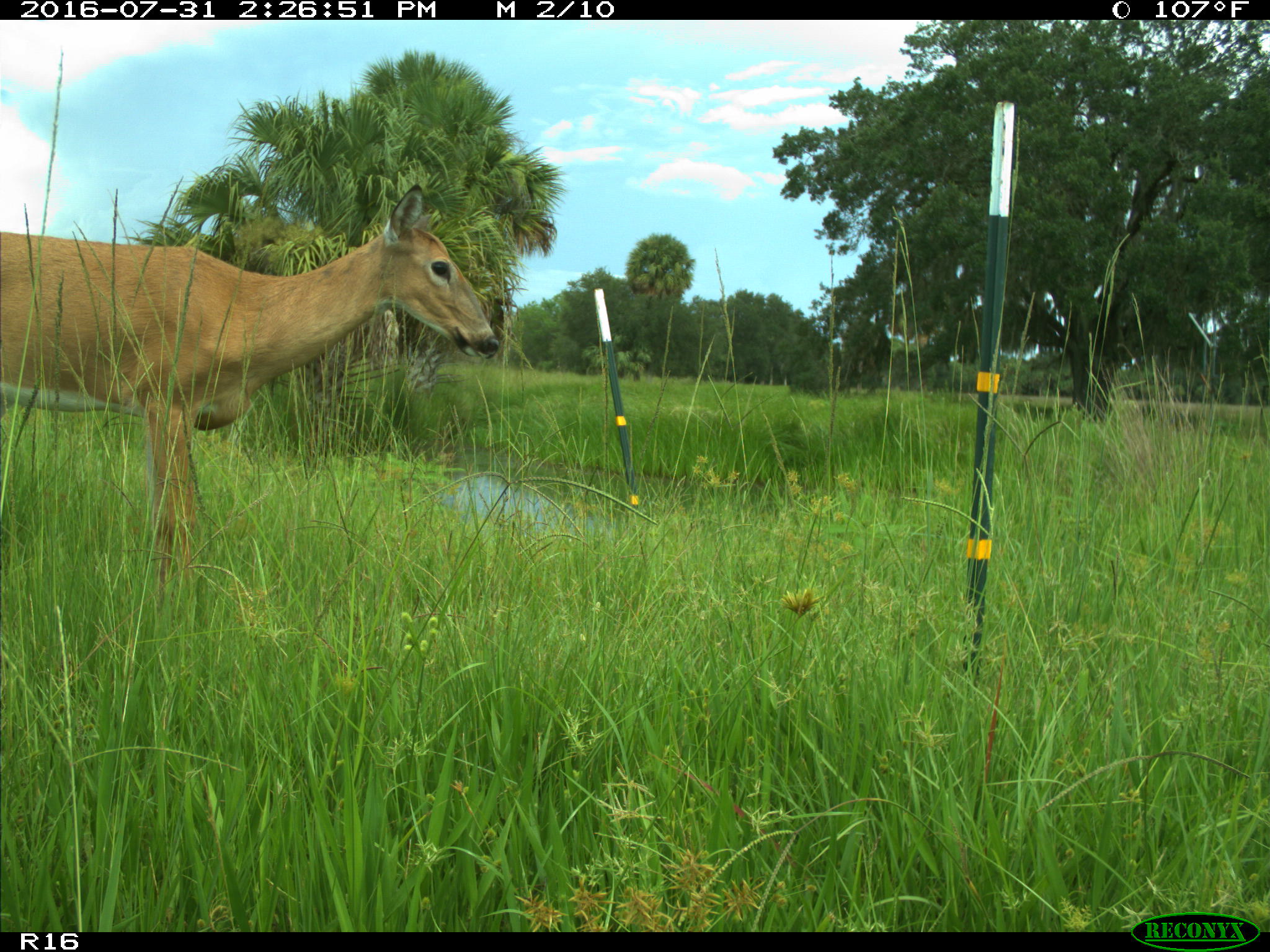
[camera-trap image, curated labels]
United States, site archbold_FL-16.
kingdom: Animalia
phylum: Chordata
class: Mammalia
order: Artiodactyla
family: Cervidae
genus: Odocoileus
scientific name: Odocoileus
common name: deer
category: unidentified deer